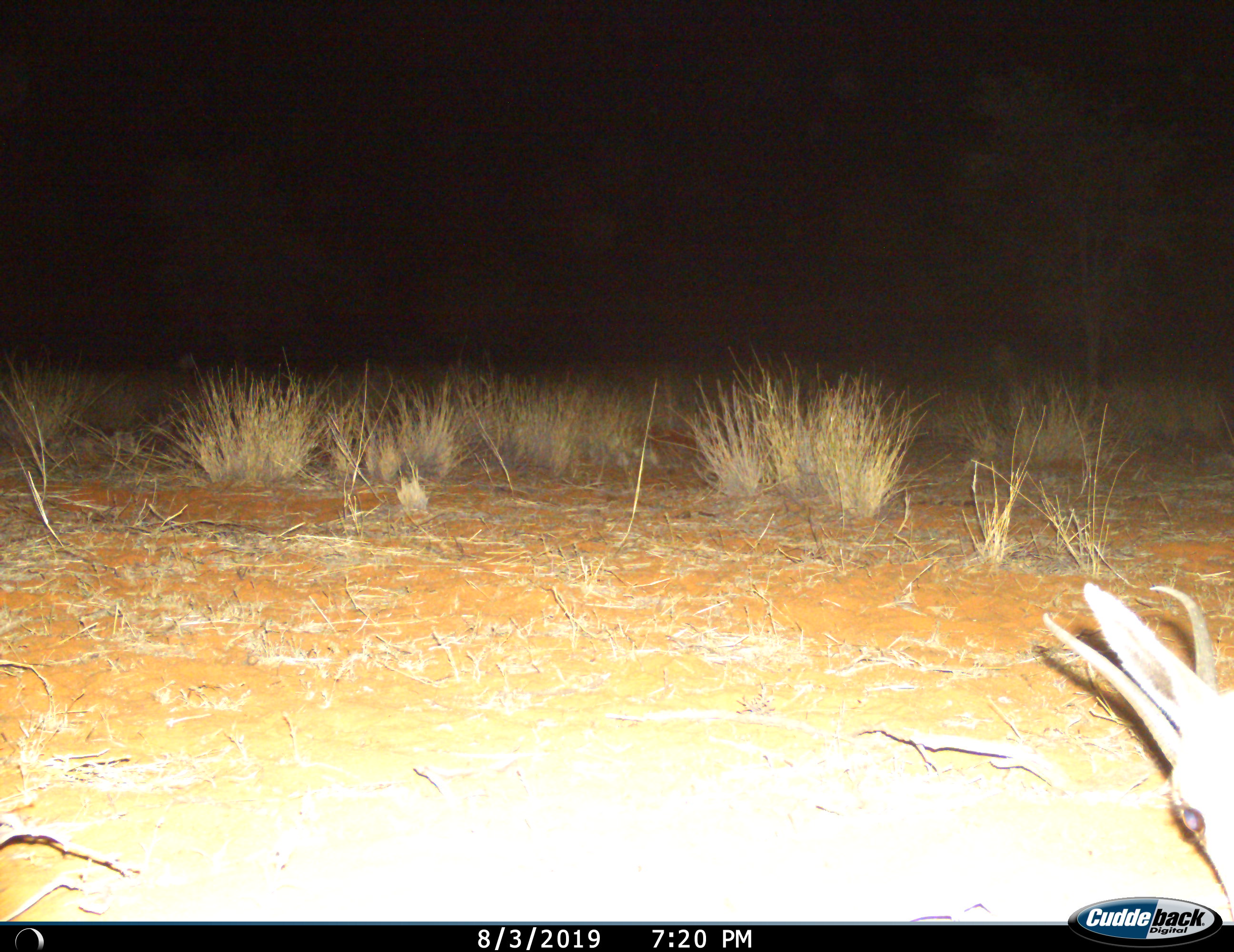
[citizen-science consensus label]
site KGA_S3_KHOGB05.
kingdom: Animalia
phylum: Chordata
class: Mammalia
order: Artiodactyla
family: Bovidae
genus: Antidorcas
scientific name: Antidorcas marsupialis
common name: springbok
Springbok (Antidorcas marsupialis), count 1. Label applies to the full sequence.